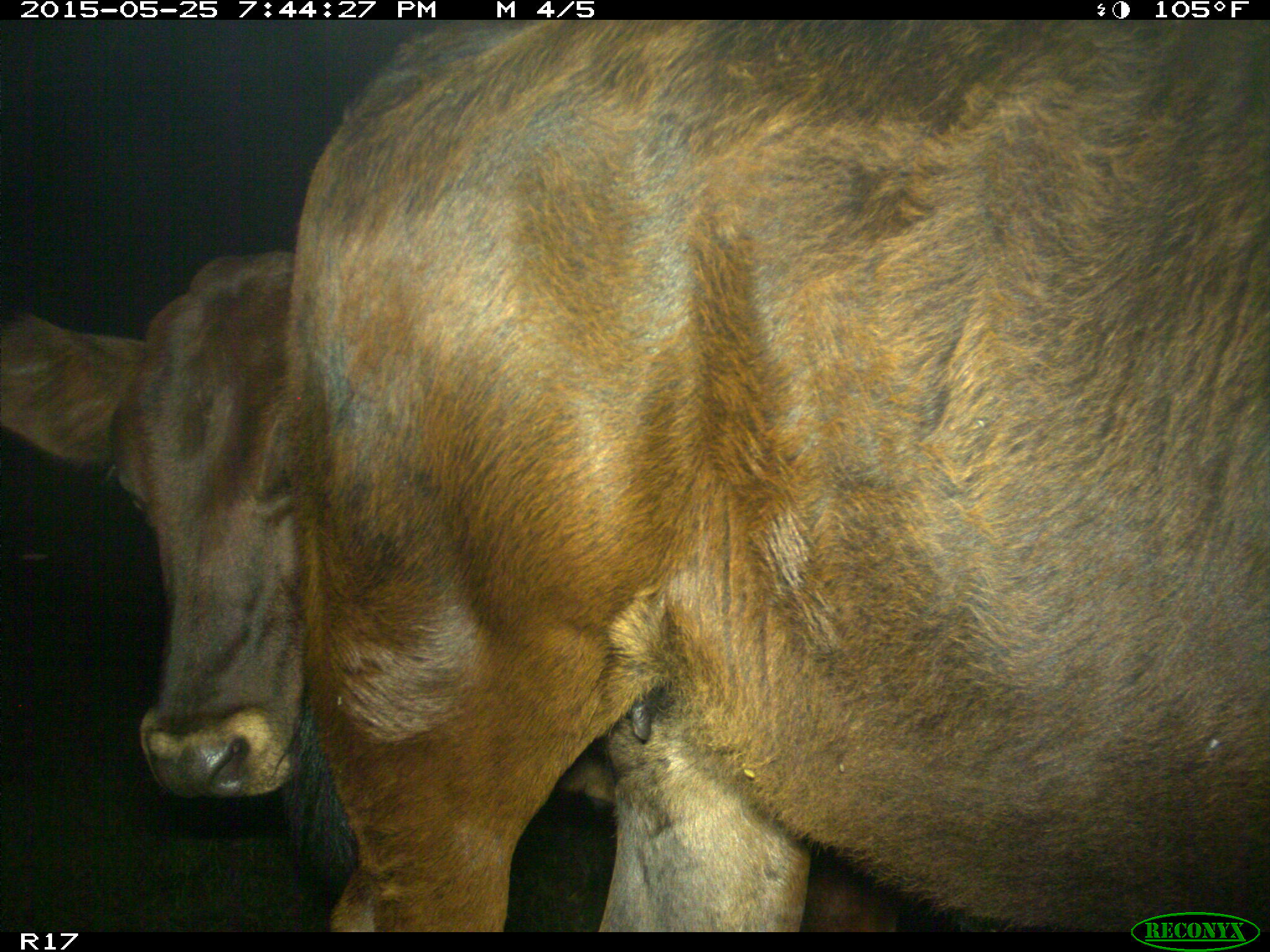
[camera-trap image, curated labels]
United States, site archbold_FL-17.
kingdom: Animalia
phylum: Chordata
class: Mammalia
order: Artiodactyla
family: Bovidae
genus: Bos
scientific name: Bos taurus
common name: domestic cow